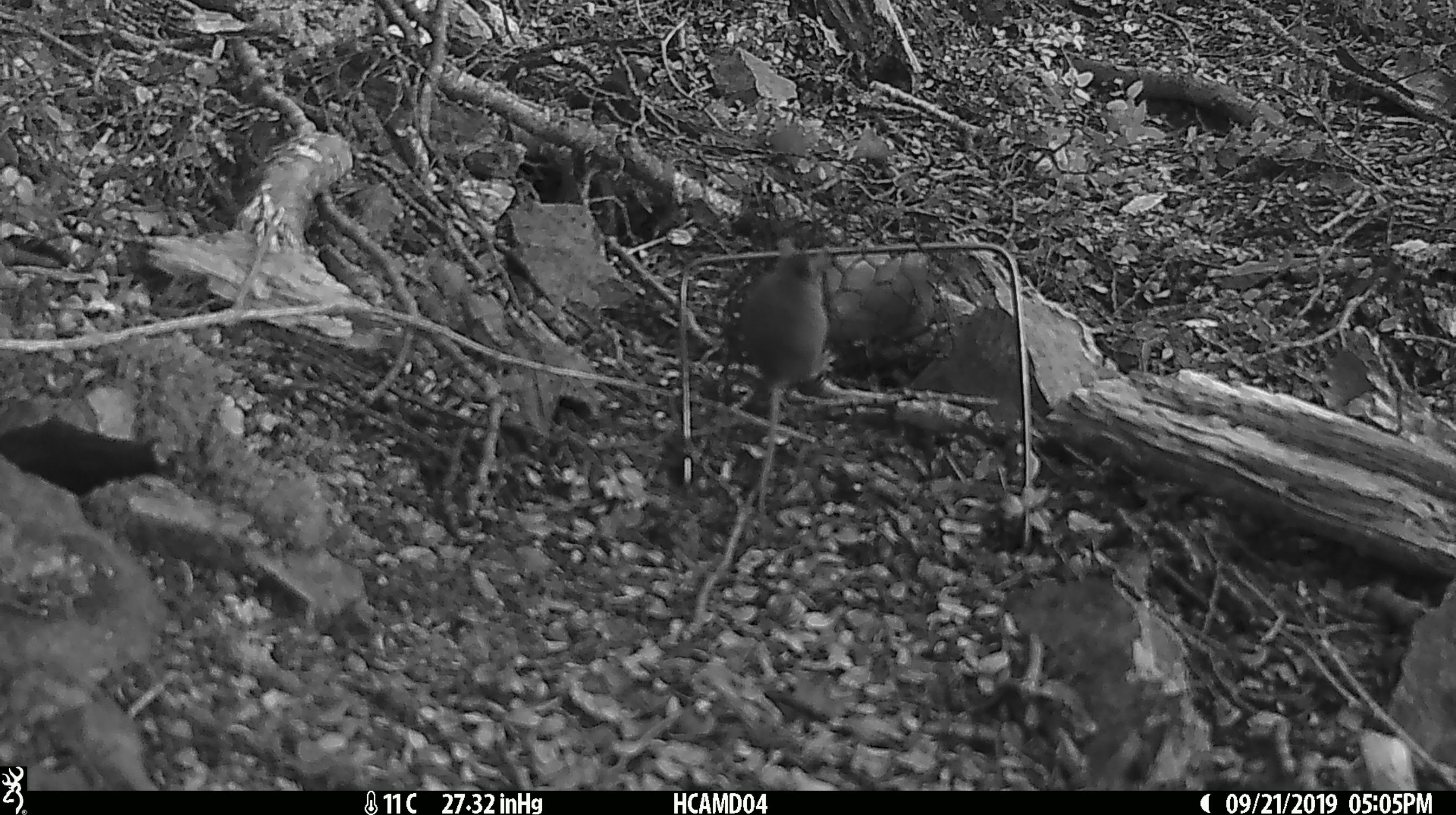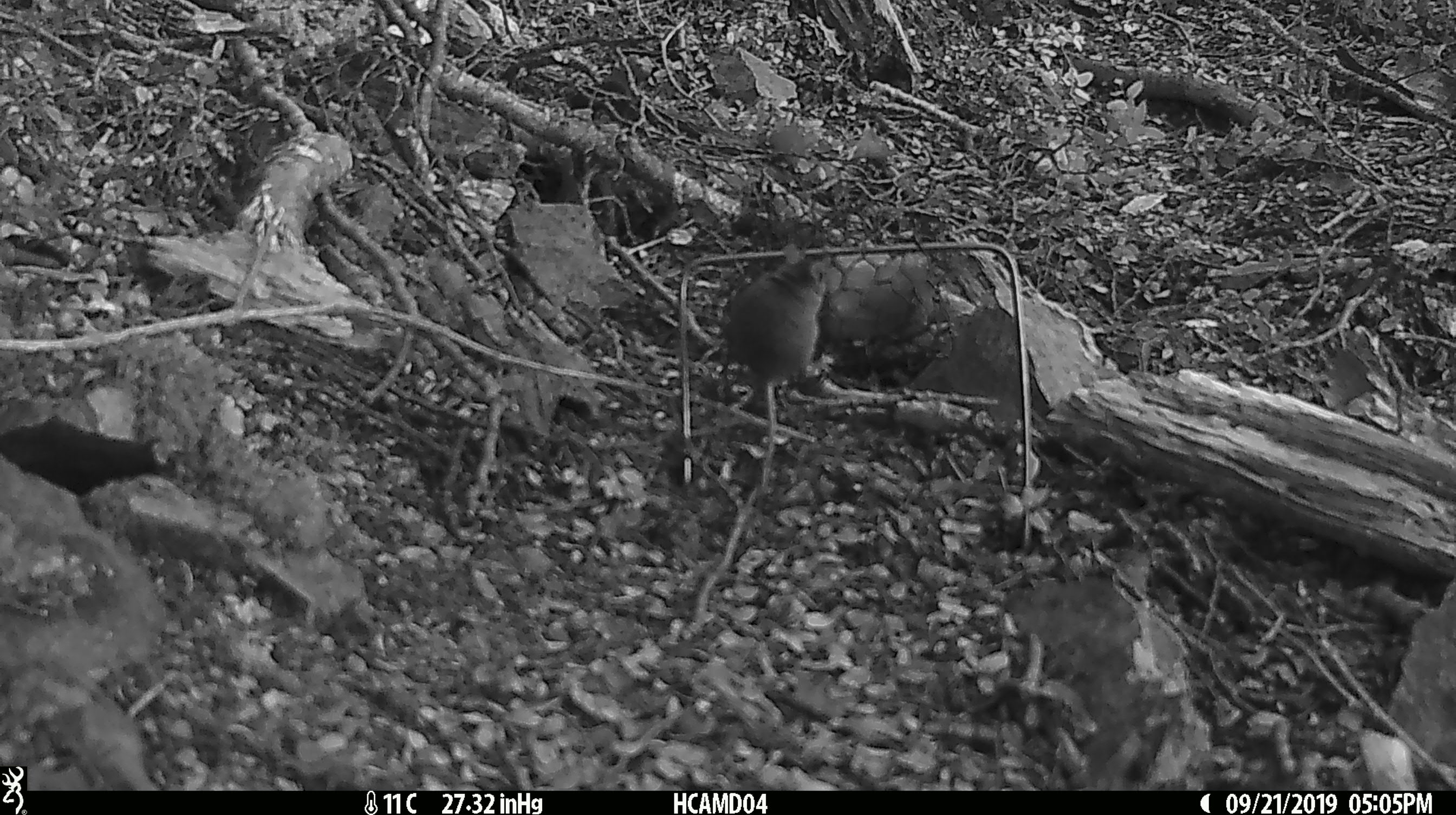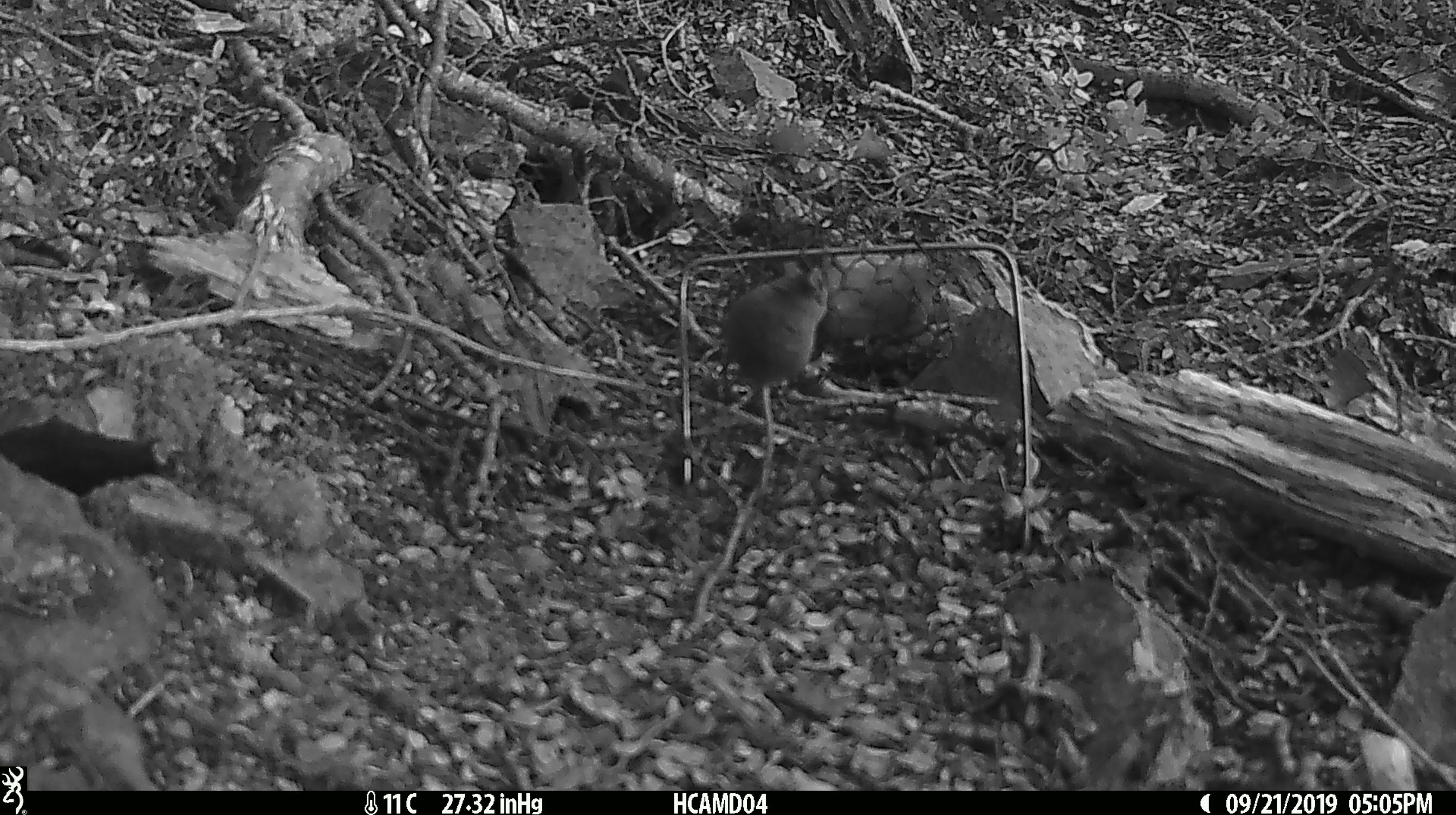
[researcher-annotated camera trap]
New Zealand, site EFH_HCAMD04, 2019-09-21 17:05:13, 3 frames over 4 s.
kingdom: Animalia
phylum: Chordata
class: Mammalia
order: Rodentia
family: Muridae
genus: Mus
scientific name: Mus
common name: mouse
Mouse (Mus).